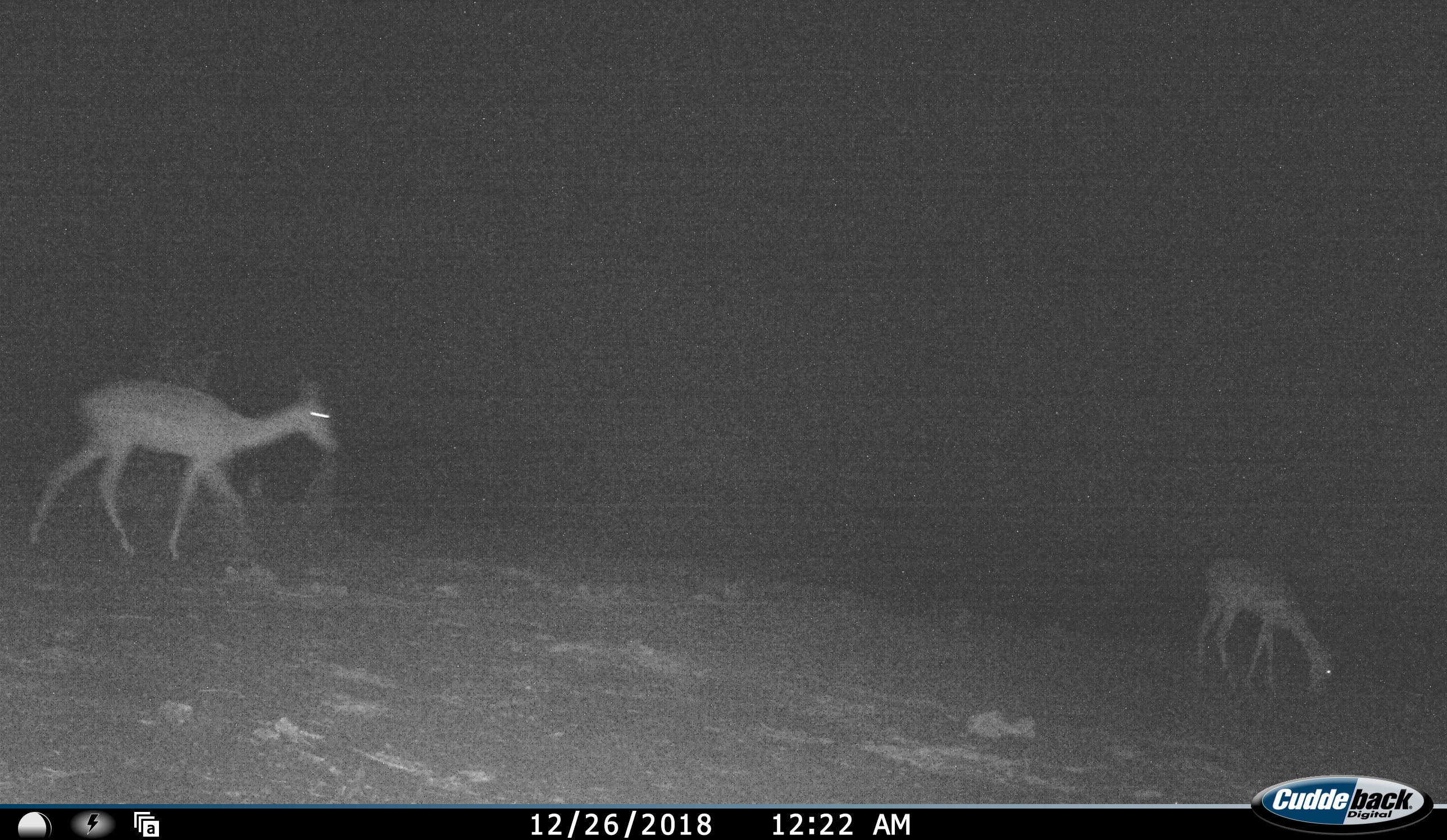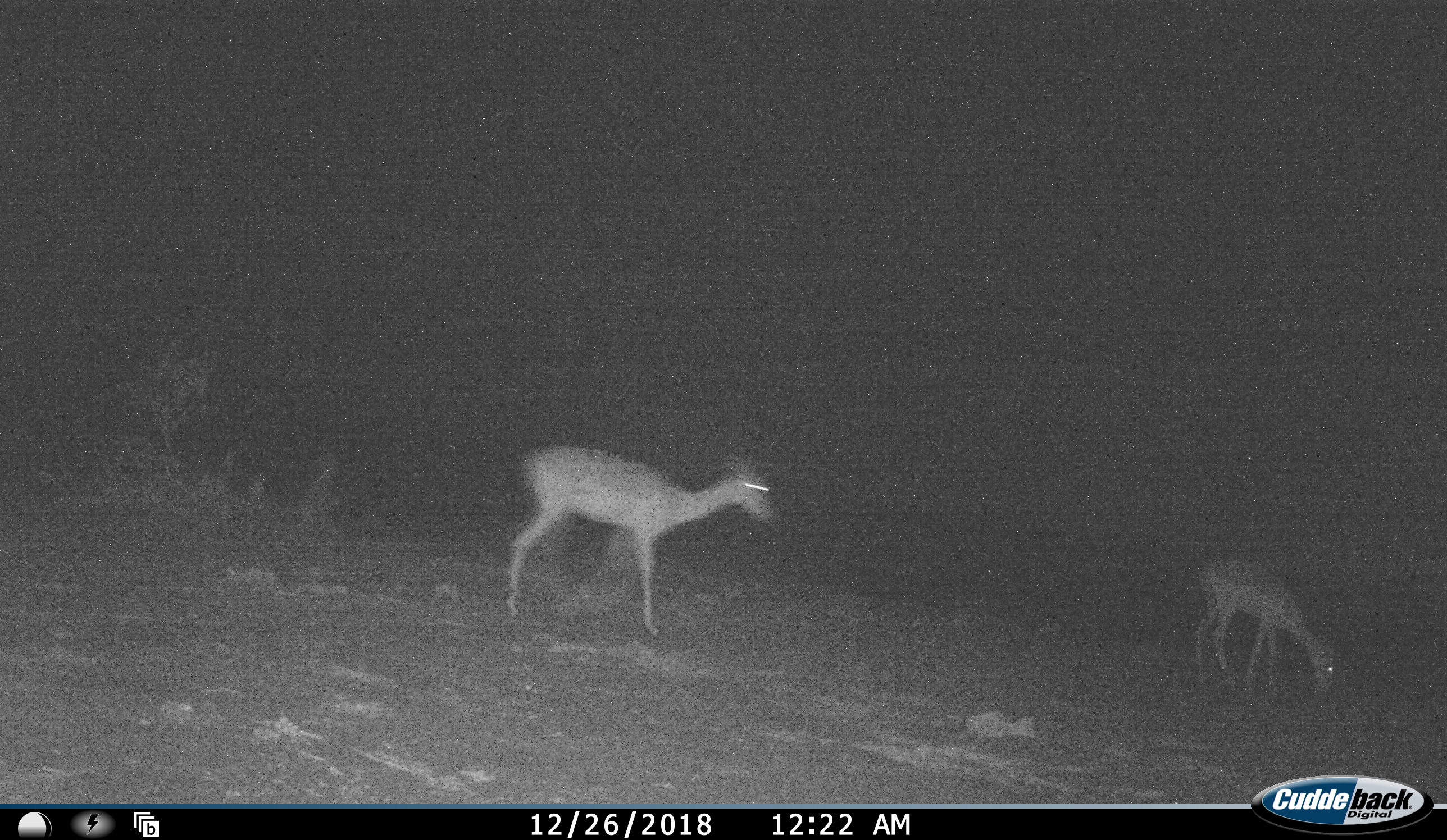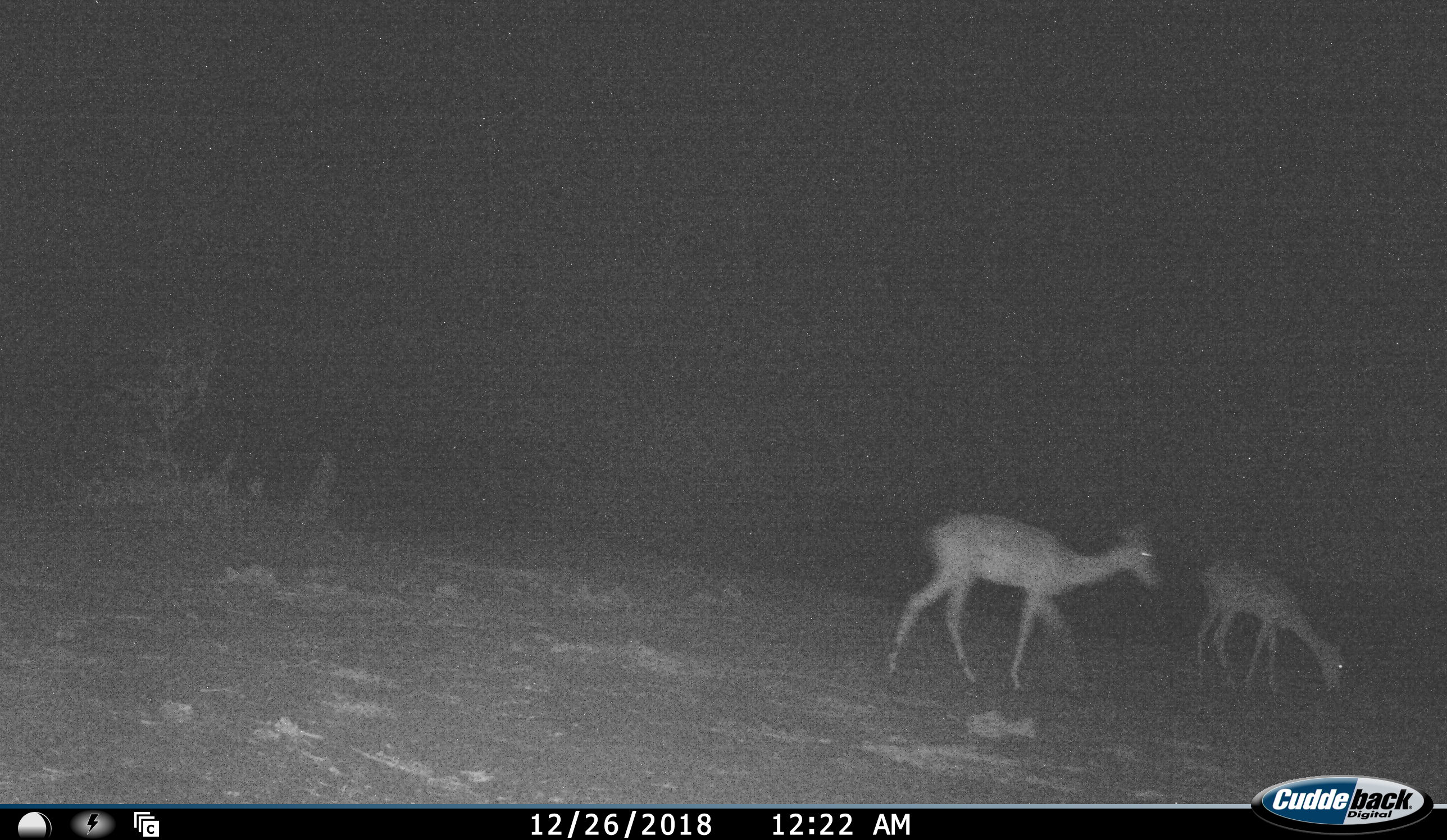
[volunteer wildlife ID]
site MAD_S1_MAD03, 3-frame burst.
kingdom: Animalia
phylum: Chordata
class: Mammalia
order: Artiodactyla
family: Bovidae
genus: Aepyceros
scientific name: Aepyceros melampus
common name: impala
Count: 2.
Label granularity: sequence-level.